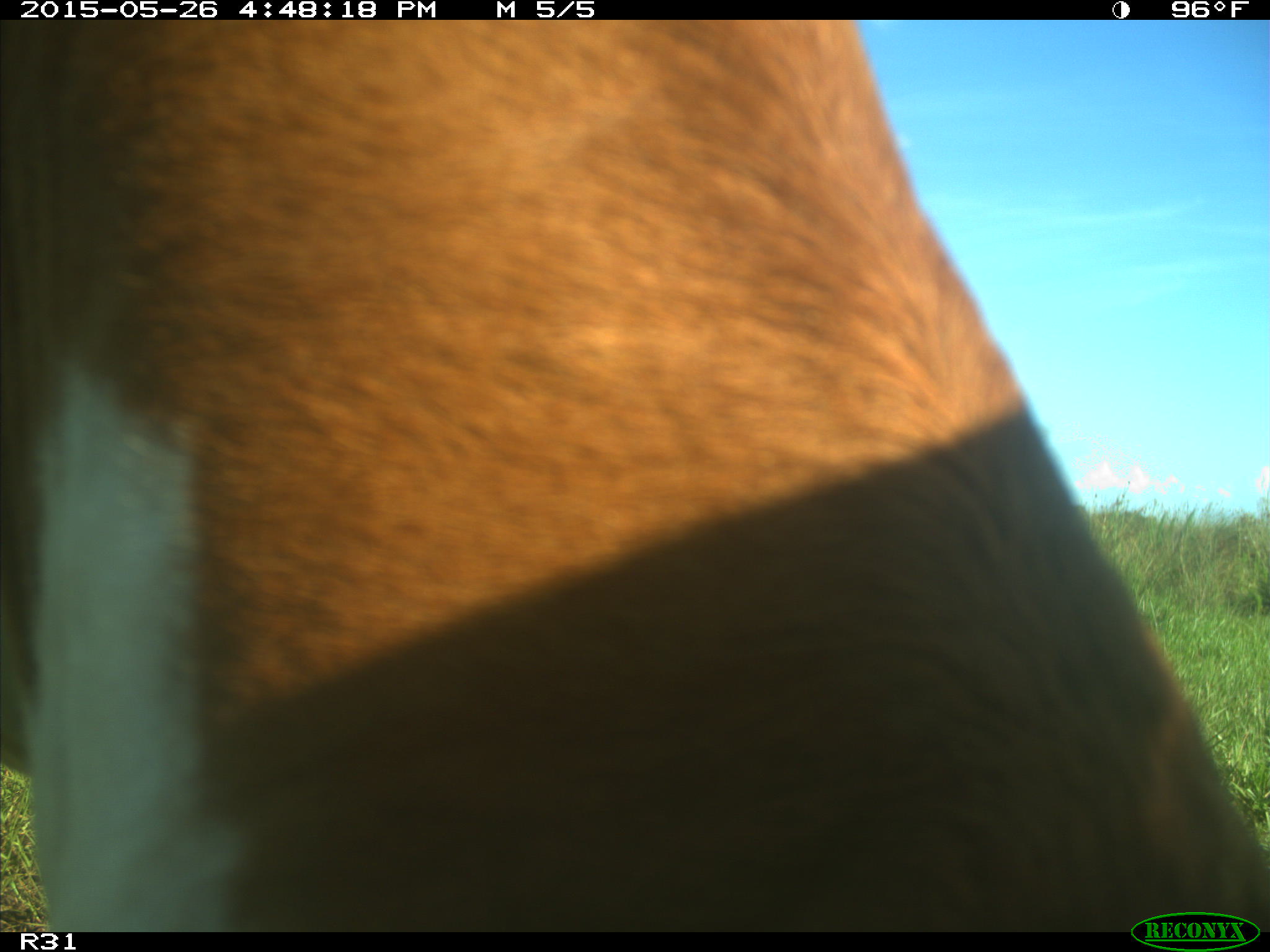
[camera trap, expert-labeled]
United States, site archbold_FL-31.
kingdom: Animalia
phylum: Chordata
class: Mammalia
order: Artiodactyla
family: Bovidae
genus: Bos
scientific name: Bos taurus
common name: domestic cow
Bos taurus (domestic cow).